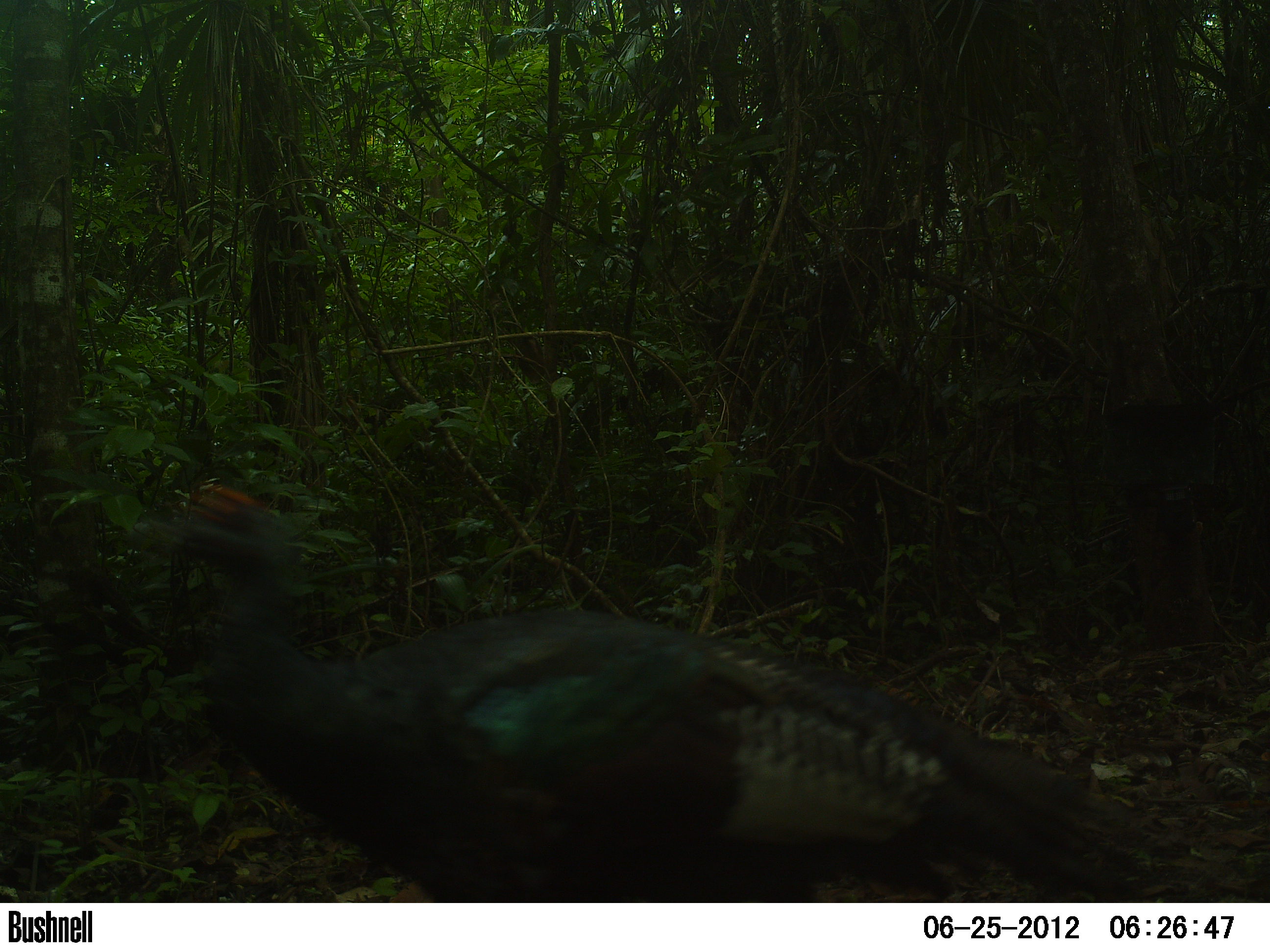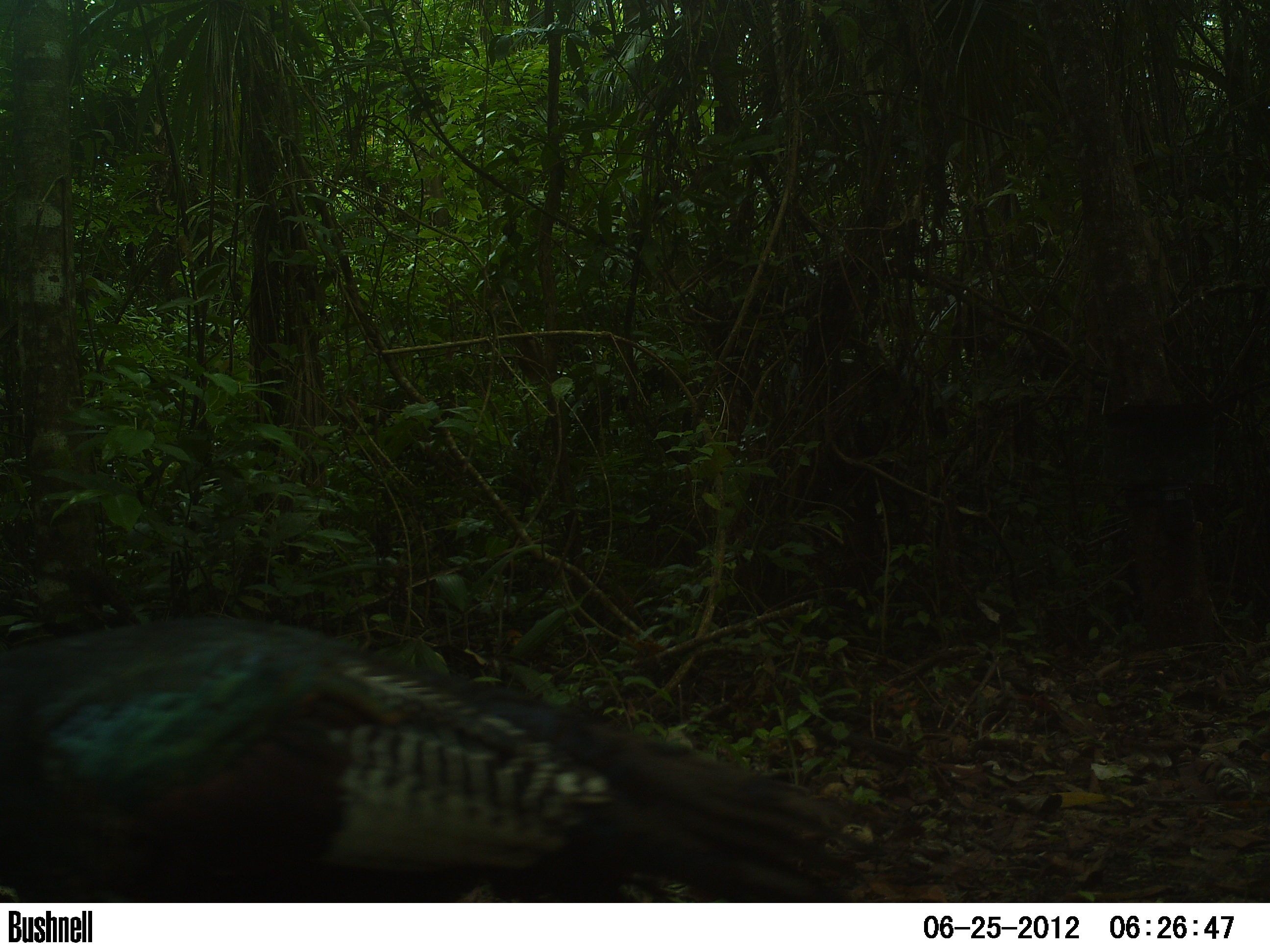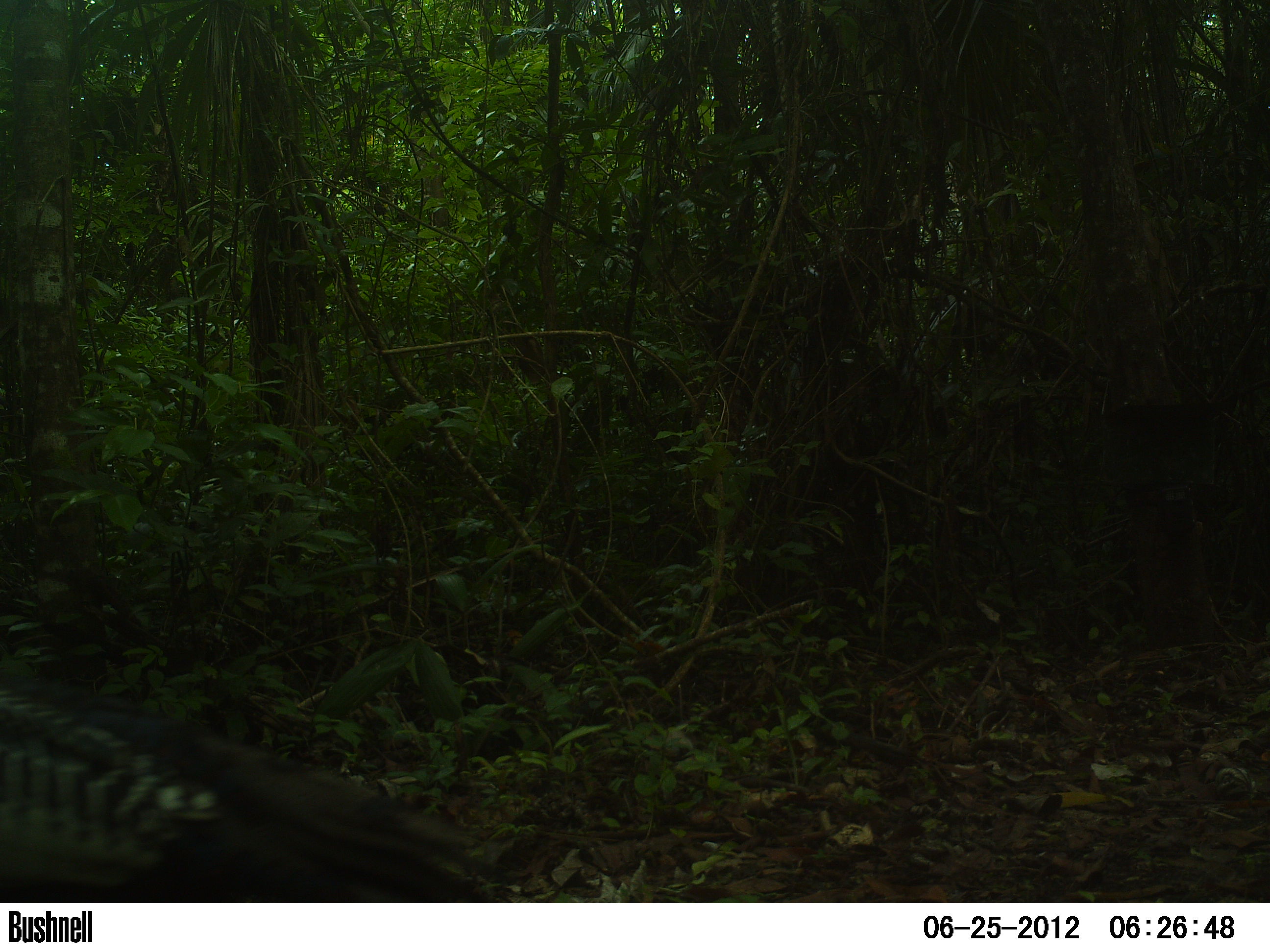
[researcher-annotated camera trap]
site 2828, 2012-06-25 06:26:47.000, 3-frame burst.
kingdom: Animalia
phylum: Chordata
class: Aves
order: Galliformes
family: Phasianidae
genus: Meleagris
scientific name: Meleagris ocellata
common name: ocellated turkey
Meleagris ocellata (ocellated turkey), count 1, age adult.